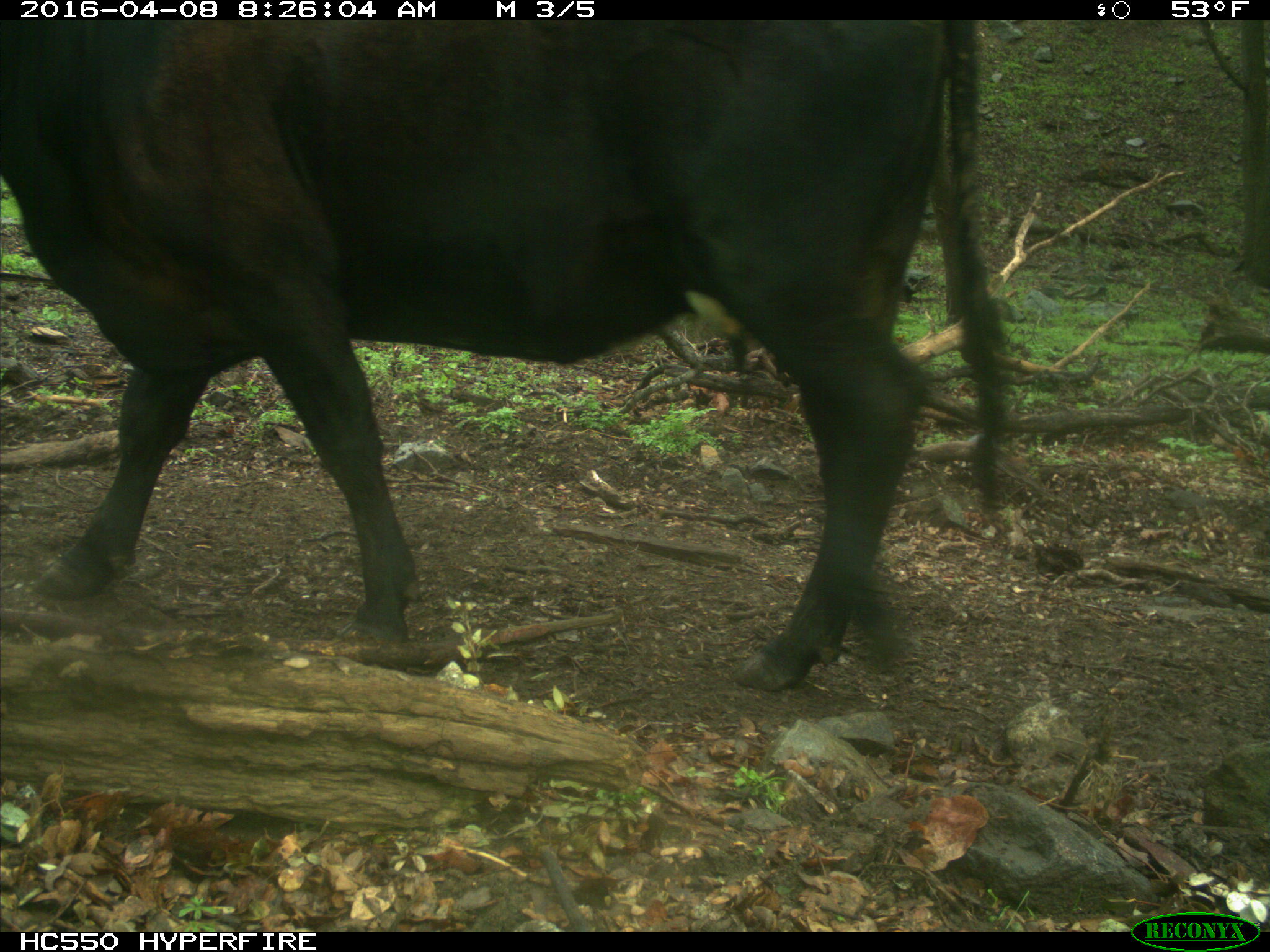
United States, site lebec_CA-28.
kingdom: Animalia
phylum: Chordata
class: Mammalia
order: Artiodactyla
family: Bovidae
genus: Bos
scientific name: Bos taurus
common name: domestic cow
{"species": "Bos taurus (domestic cow)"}